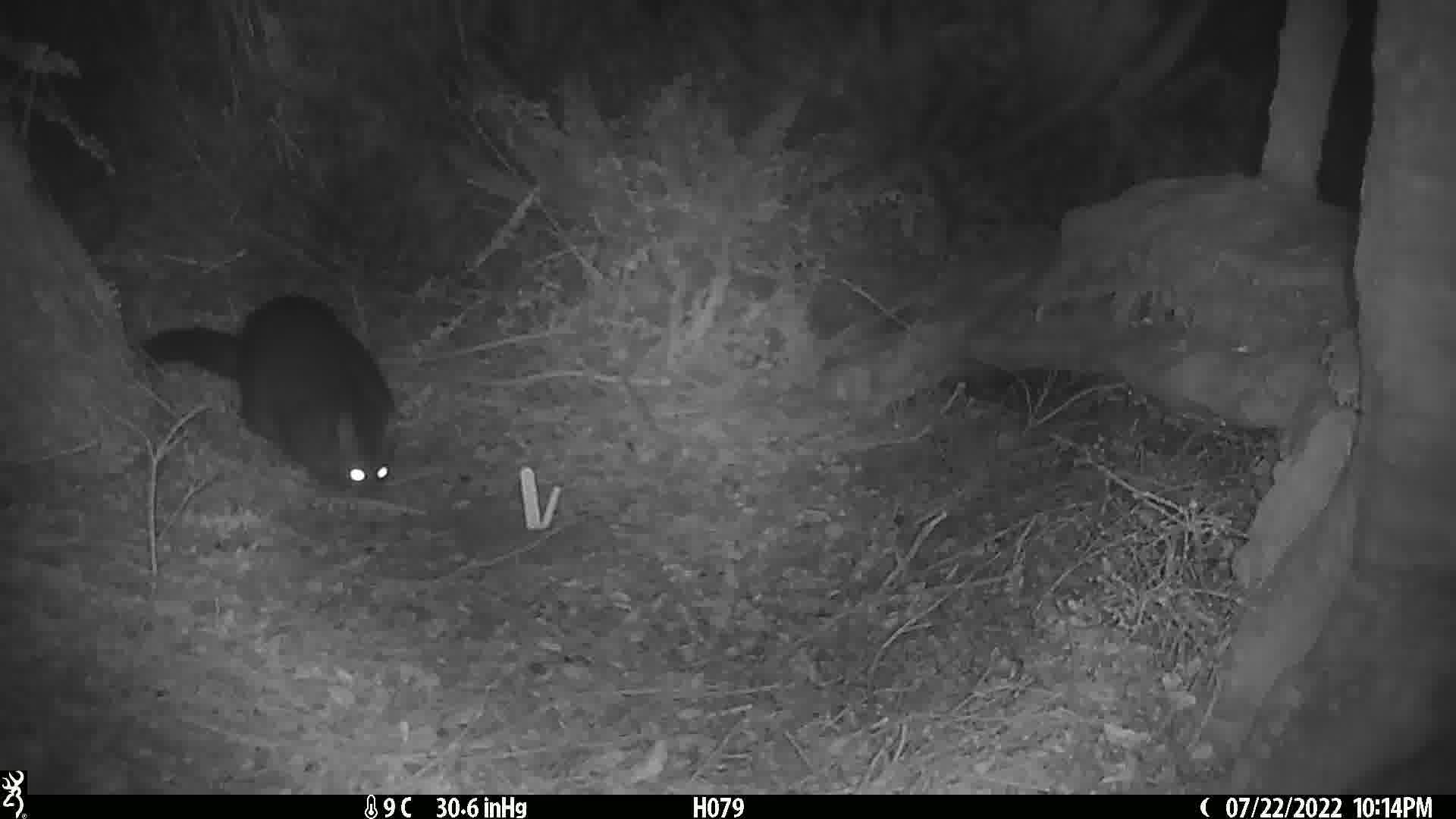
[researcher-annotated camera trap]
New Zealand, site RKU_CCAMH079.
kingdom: Animalia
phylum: Chordata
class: Mammalia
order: Diprotodontia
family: Phalangeridae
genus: Trichosurus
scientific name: Trichosurus vulpecula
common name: common brushtail possum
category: possum